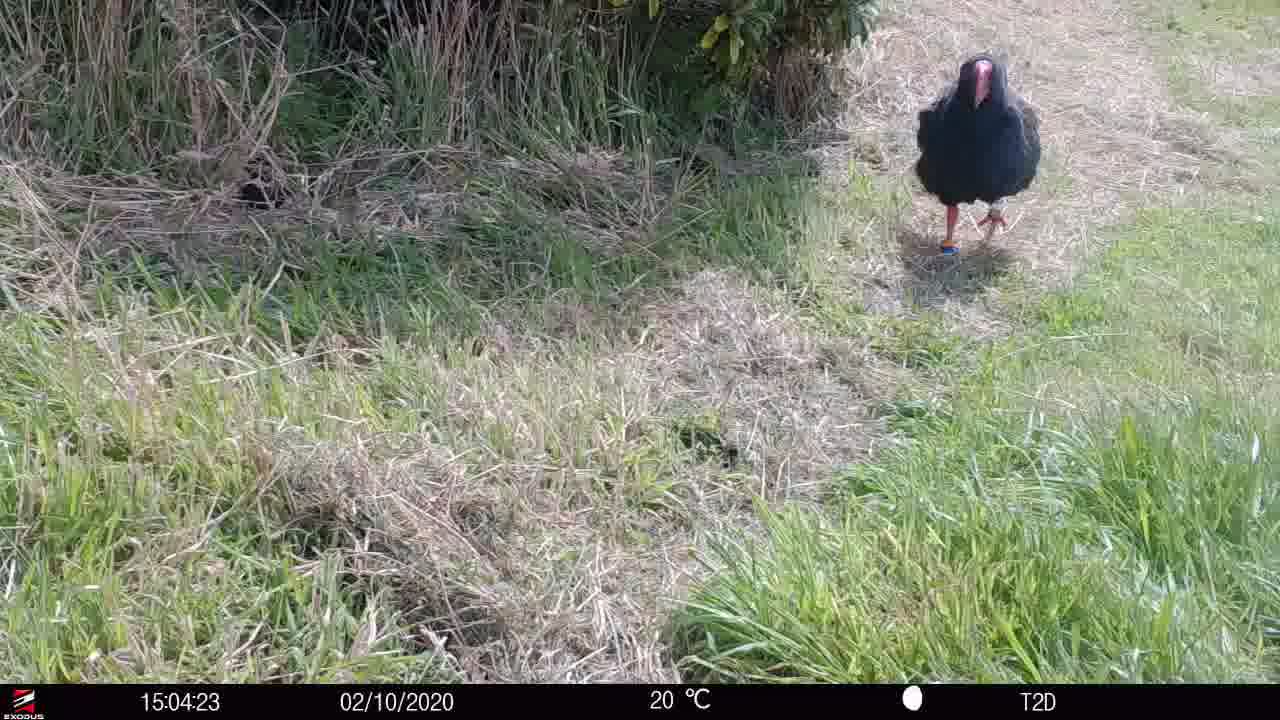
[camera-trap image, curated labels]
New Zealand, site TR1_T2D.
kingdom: Animalia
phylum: Chordata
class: Aves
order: Gruiformes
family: Rallidae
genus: Porphyrio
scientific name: Porphyrio mantelli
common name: takahe